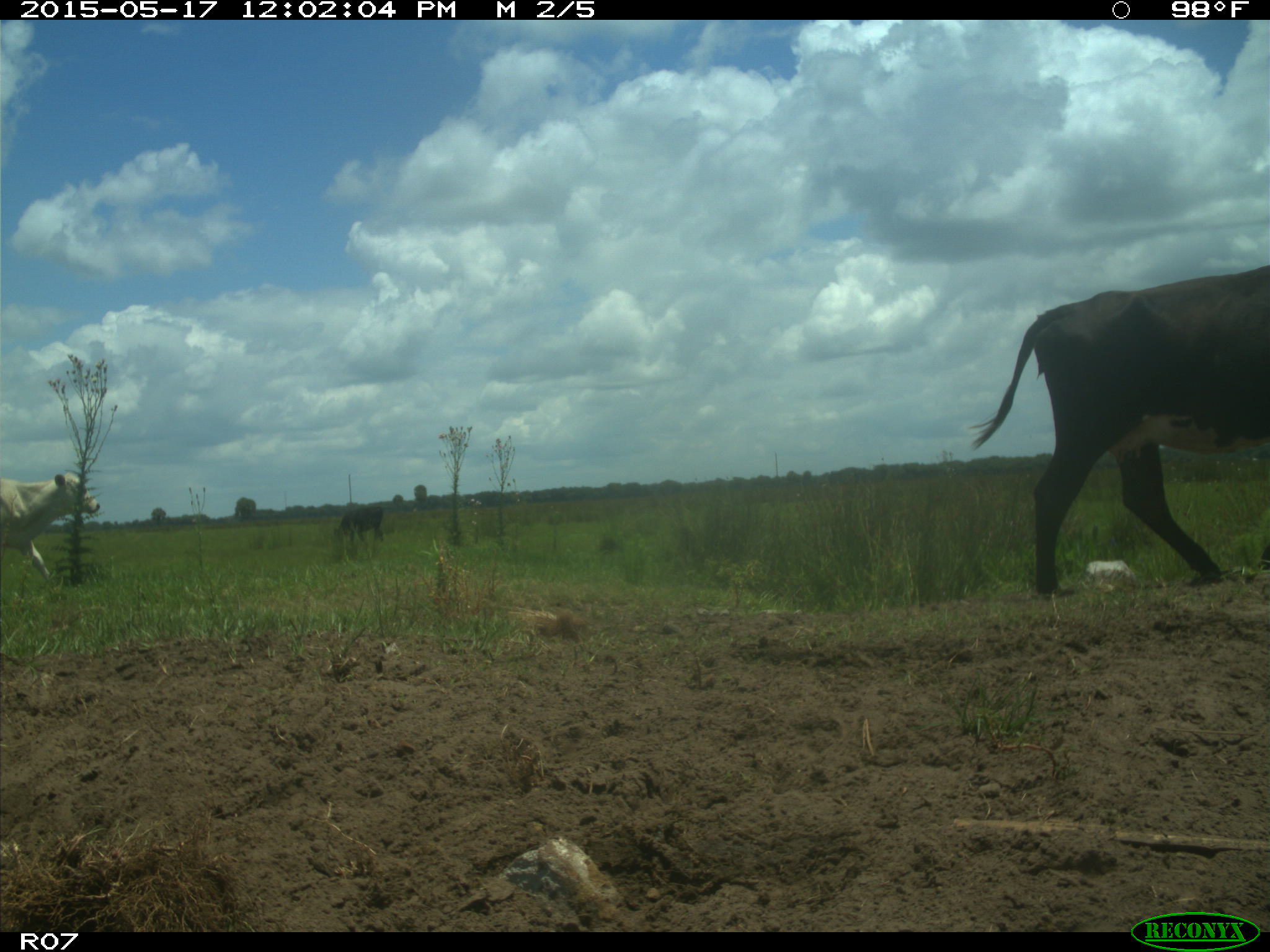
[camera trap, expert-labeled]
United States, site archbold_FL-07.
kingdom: Animalia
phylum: Chordata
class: Mammalia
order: Artiodactyla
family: Bovidae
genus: Bos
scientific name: Bos taurus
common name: domestic cow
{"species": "Bos taurus (domestic cow)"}